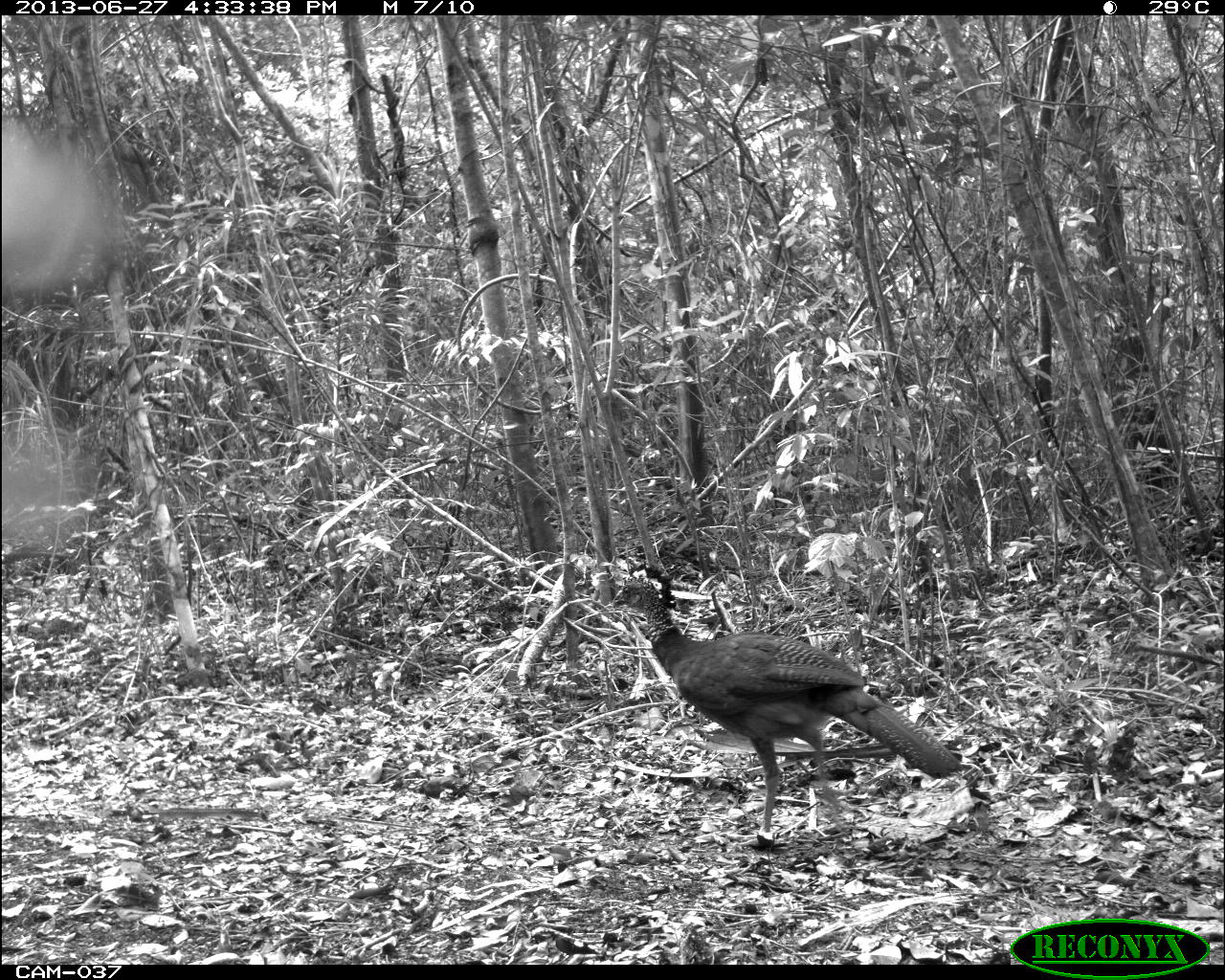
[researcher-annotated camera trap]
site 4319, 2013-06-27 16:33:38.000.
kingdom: Animalia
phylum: Chordata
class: Aves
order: Galliformes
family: Cracidae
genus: Crax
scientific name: Crax rubra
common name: great curassow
Crax rubra (great curassow), count 1, sex female.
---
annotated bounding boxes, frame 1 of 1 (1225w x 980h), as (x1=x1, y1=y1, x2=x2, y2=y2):
crax rubra: (x1=608, y1=559, x2=965, y2=851)